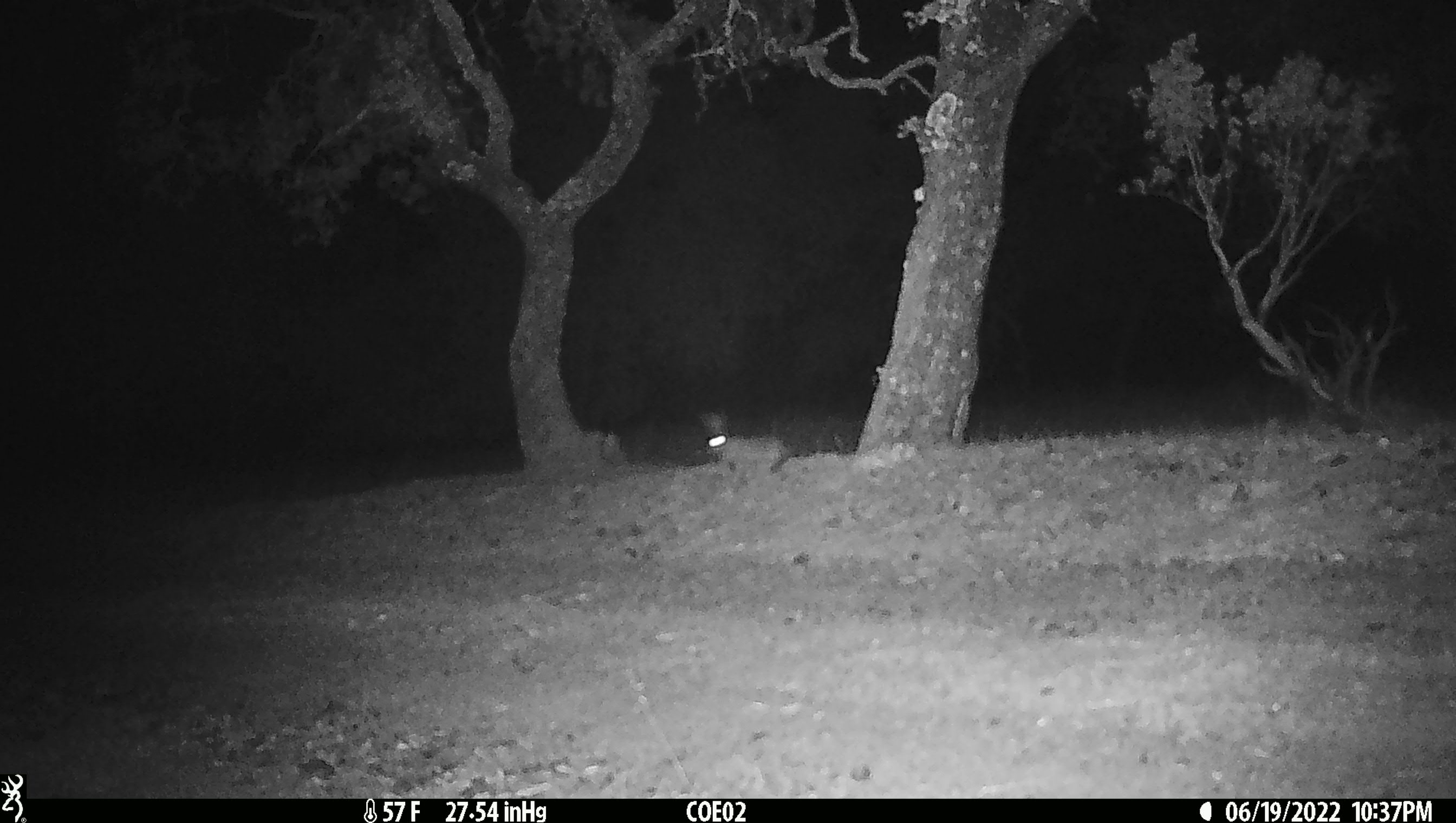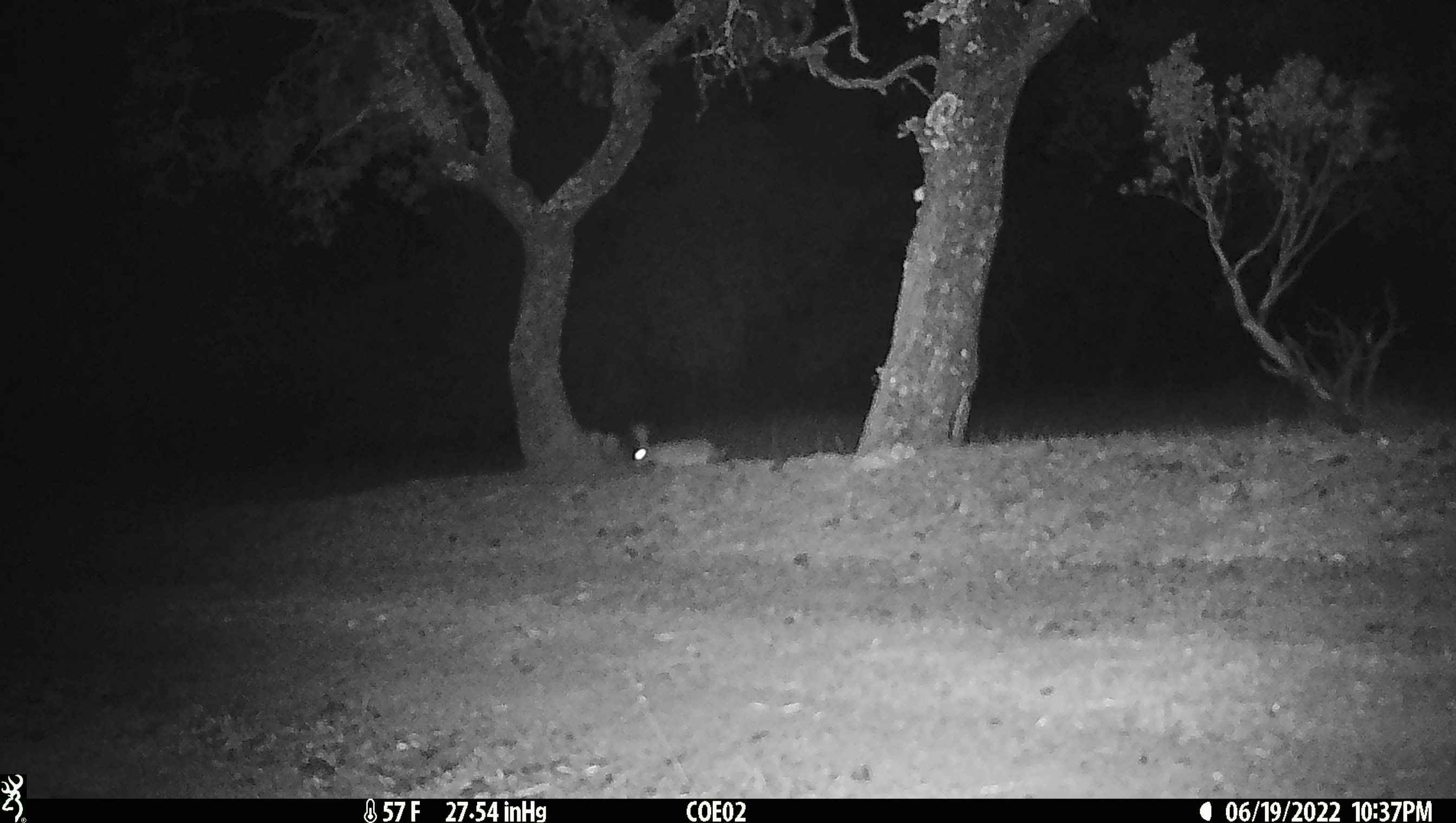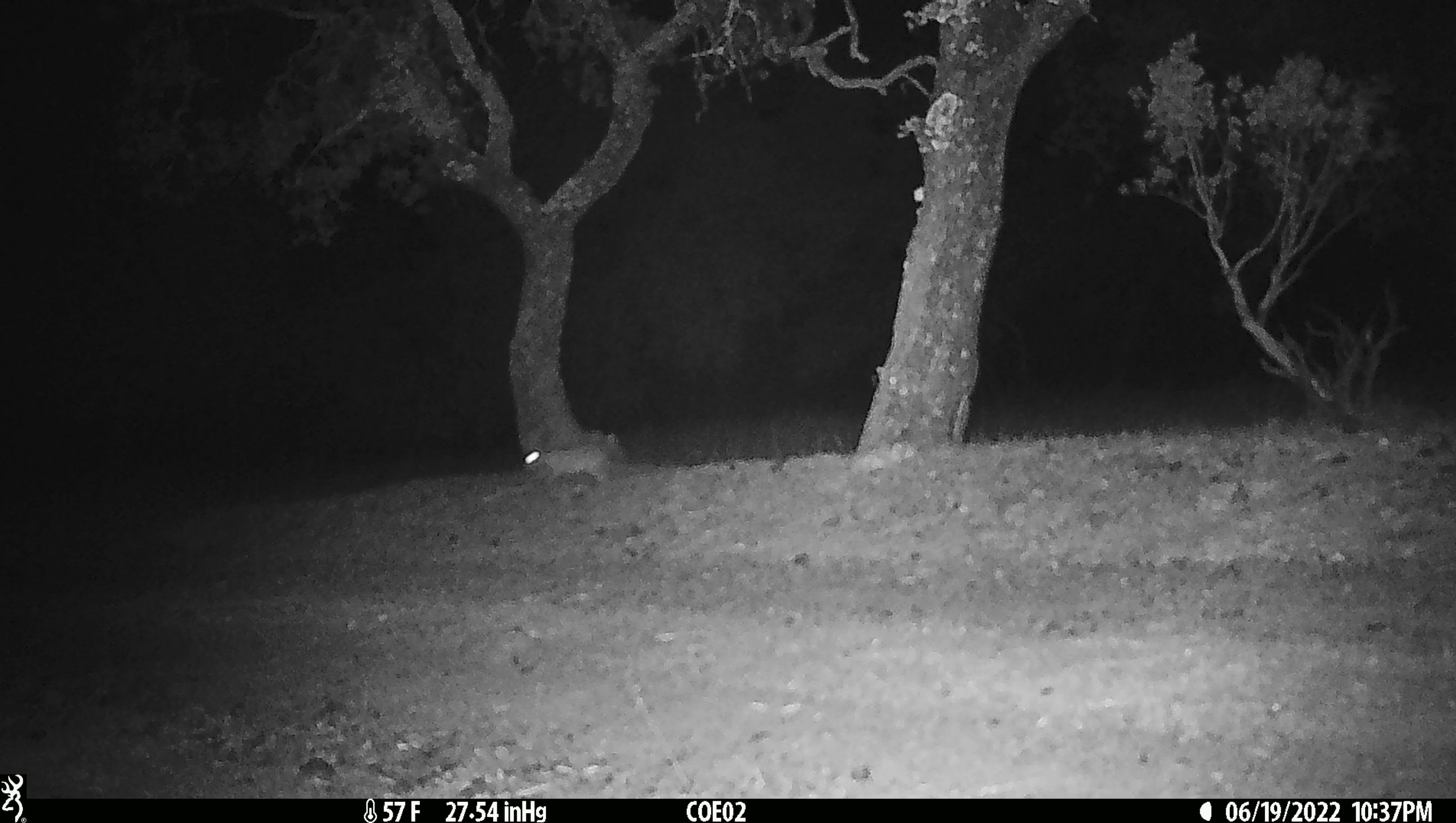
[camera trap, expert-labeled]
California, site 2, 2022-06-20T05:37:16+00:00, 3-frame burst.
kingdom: Animalia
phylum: Chordata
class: Mammalia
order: Lagomorpha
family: Leporidae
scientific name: Leporidae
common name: rabbit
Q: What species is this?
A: Rabbit (Leporidae).